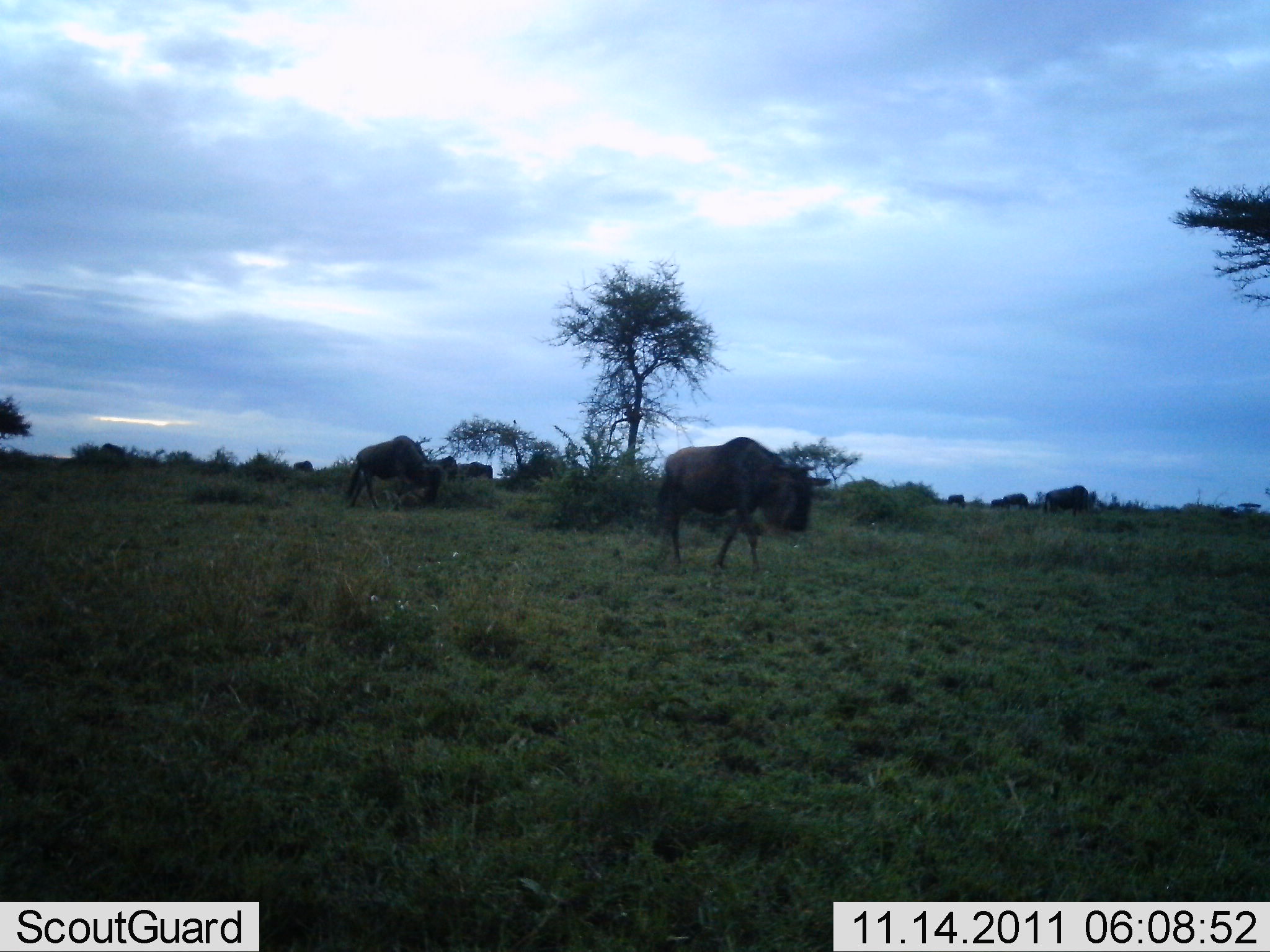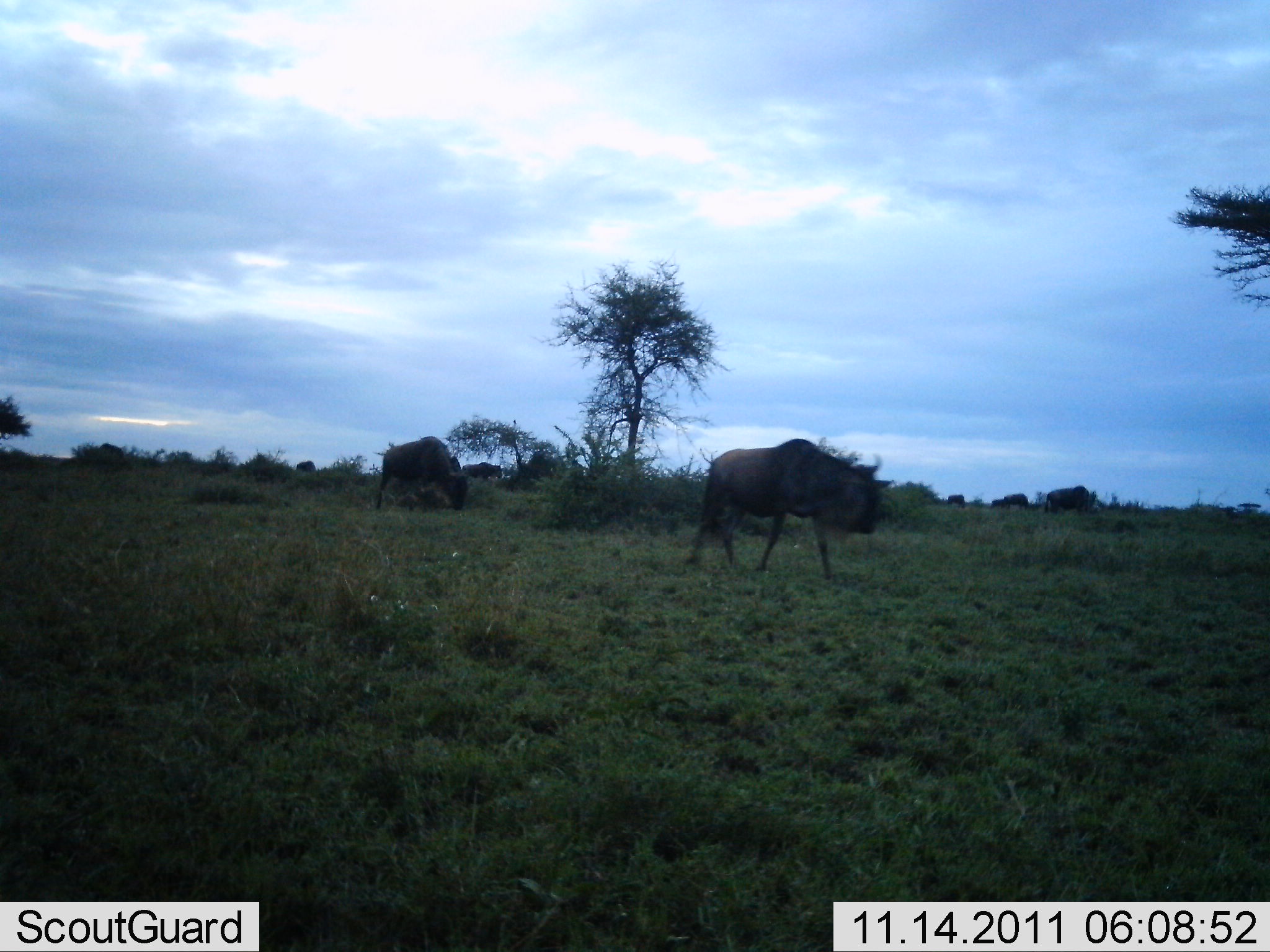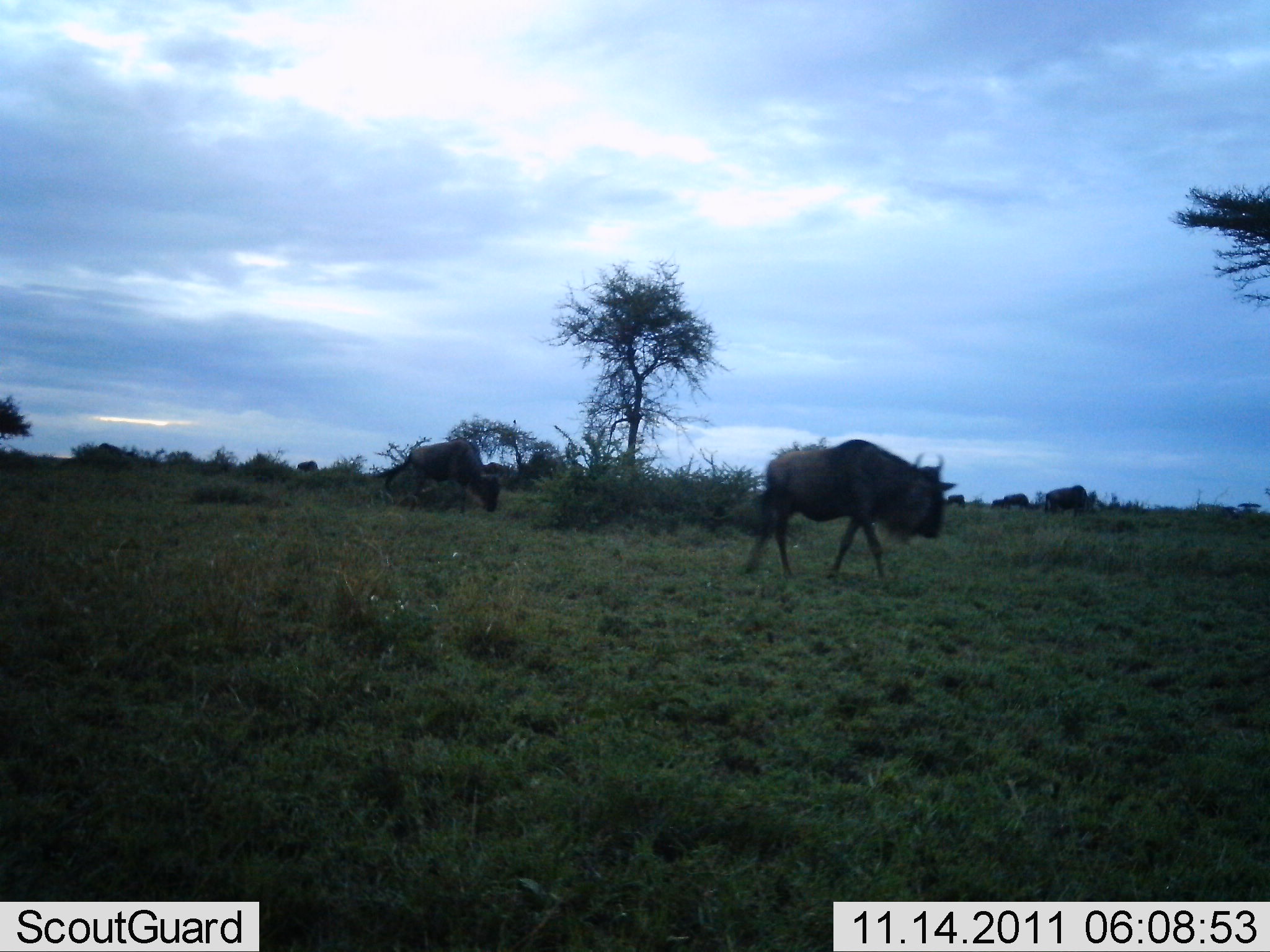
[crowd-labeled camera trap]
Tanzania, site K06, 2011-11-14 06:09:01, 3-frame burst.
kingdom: Animalia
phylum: Chordata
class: Mammalia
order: Artiodactyla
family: Bovidae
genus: Connochaetes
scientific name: Connochaetes taurinus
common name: blue wildebeest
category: wildebeest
Wildebeest (blue wildebeest) (Connochaetes taurinus), count 2. Behavior (volunteer vote fractions): standing 9%, resting 0%, moving 100%, interacting 0%. Young present (vote fraction): 0%. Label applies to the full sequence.